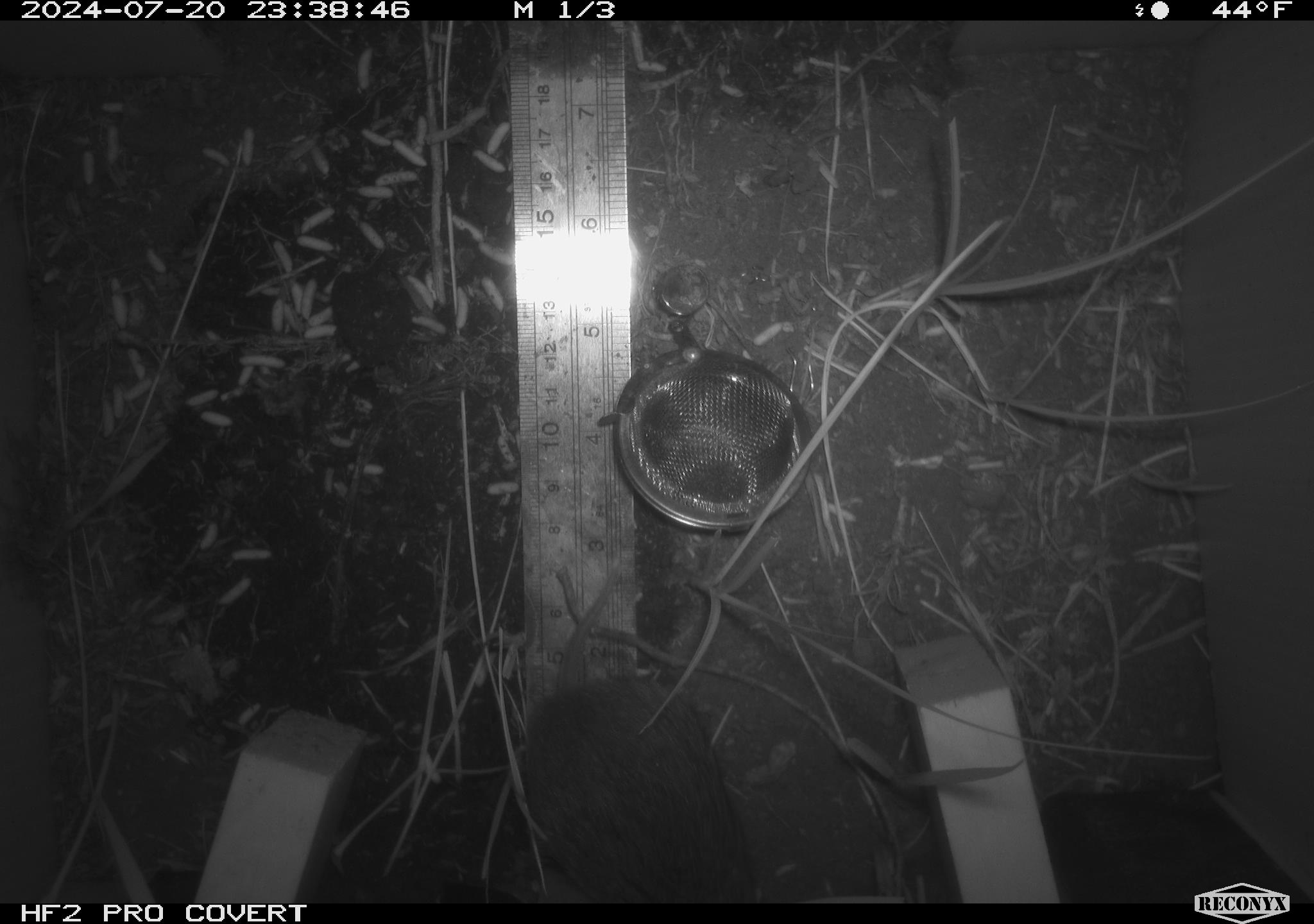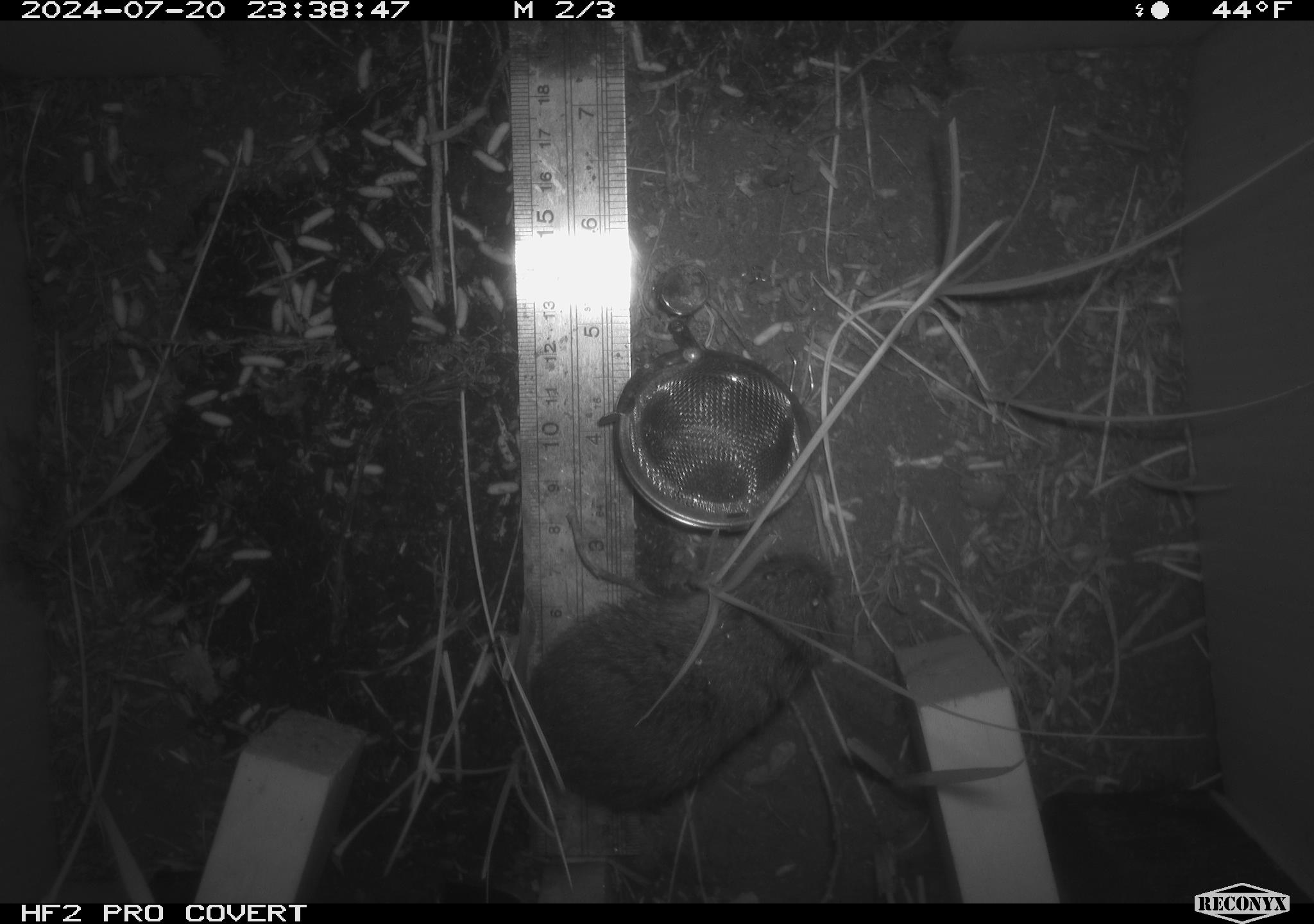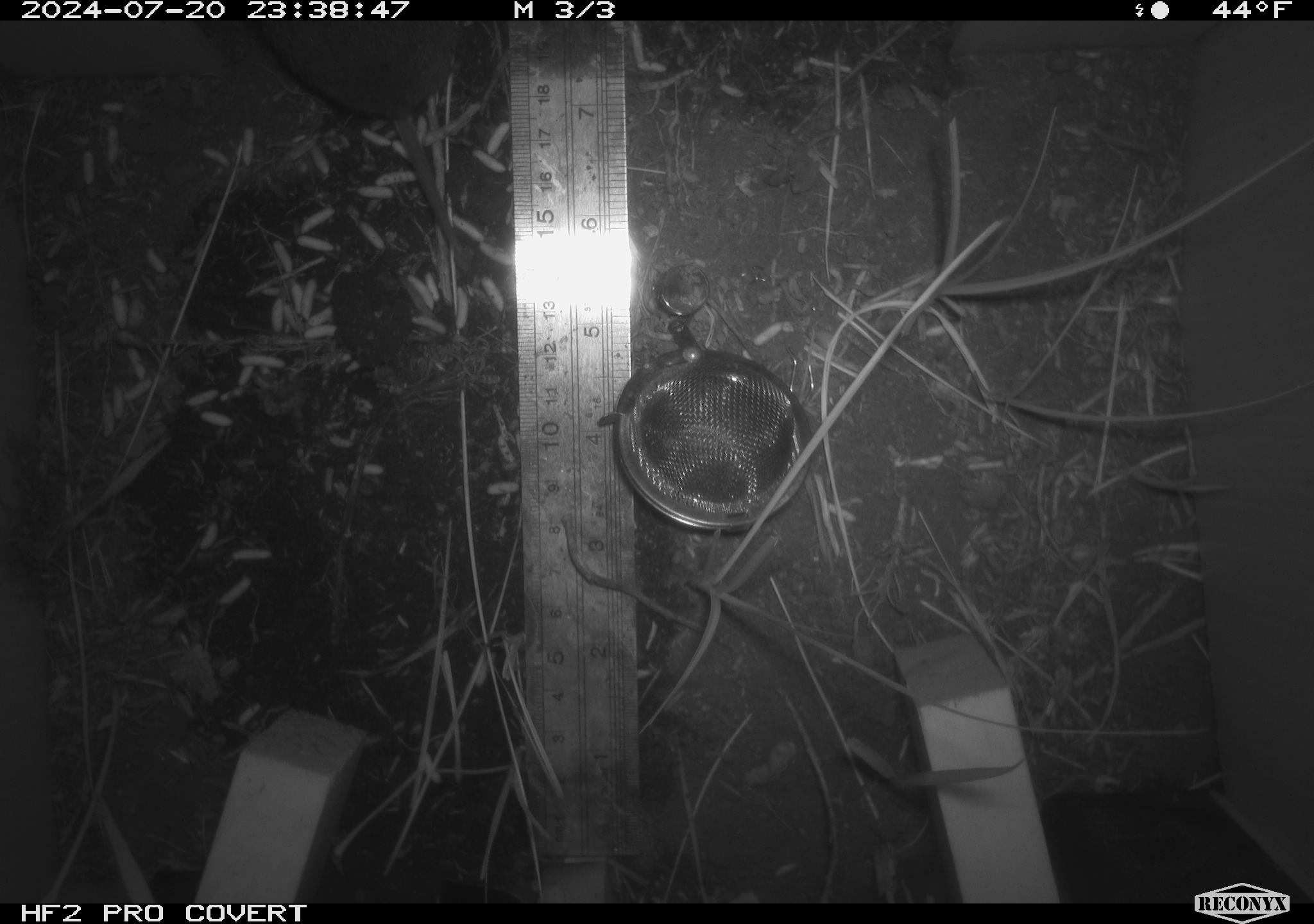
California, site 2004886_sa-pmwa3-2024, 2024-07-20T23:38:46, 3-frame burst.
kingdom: Animalia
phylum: Chordata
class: Mammalia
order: Rodentia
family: Cricetidae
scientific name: Arvicolinae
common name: voles, lemmings, and muskrats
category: arvicolinae subfamily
Arvicolinae subfamily (voles, lemmings, and muskrats) (Arvicolinae).